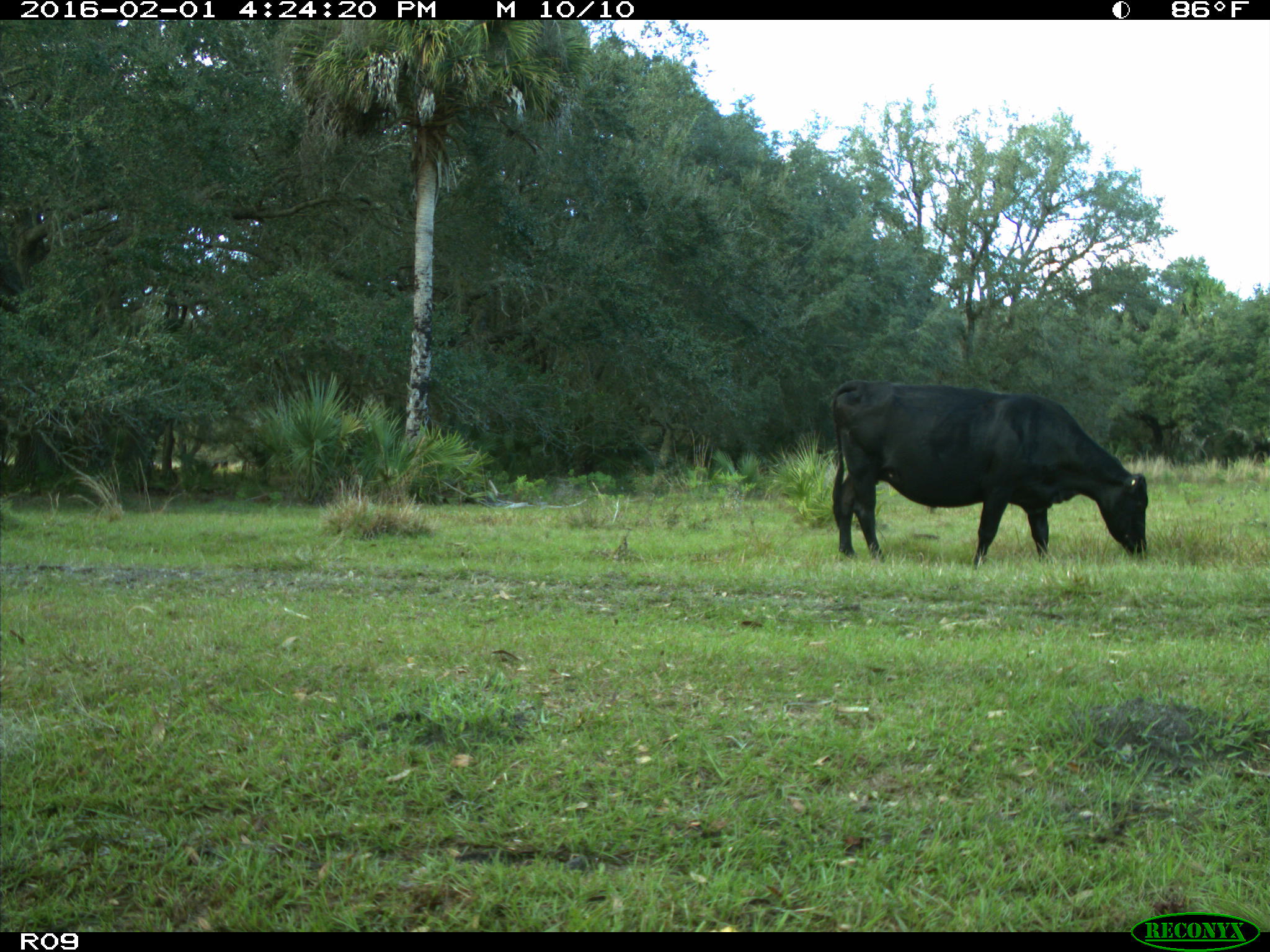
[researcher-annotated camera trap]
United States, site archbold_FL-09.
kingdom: Animalia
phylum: Chordata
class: Mammalia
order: Artiodactyla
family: Bovidae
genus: Bos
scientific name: Bos taurus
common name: domestic cow